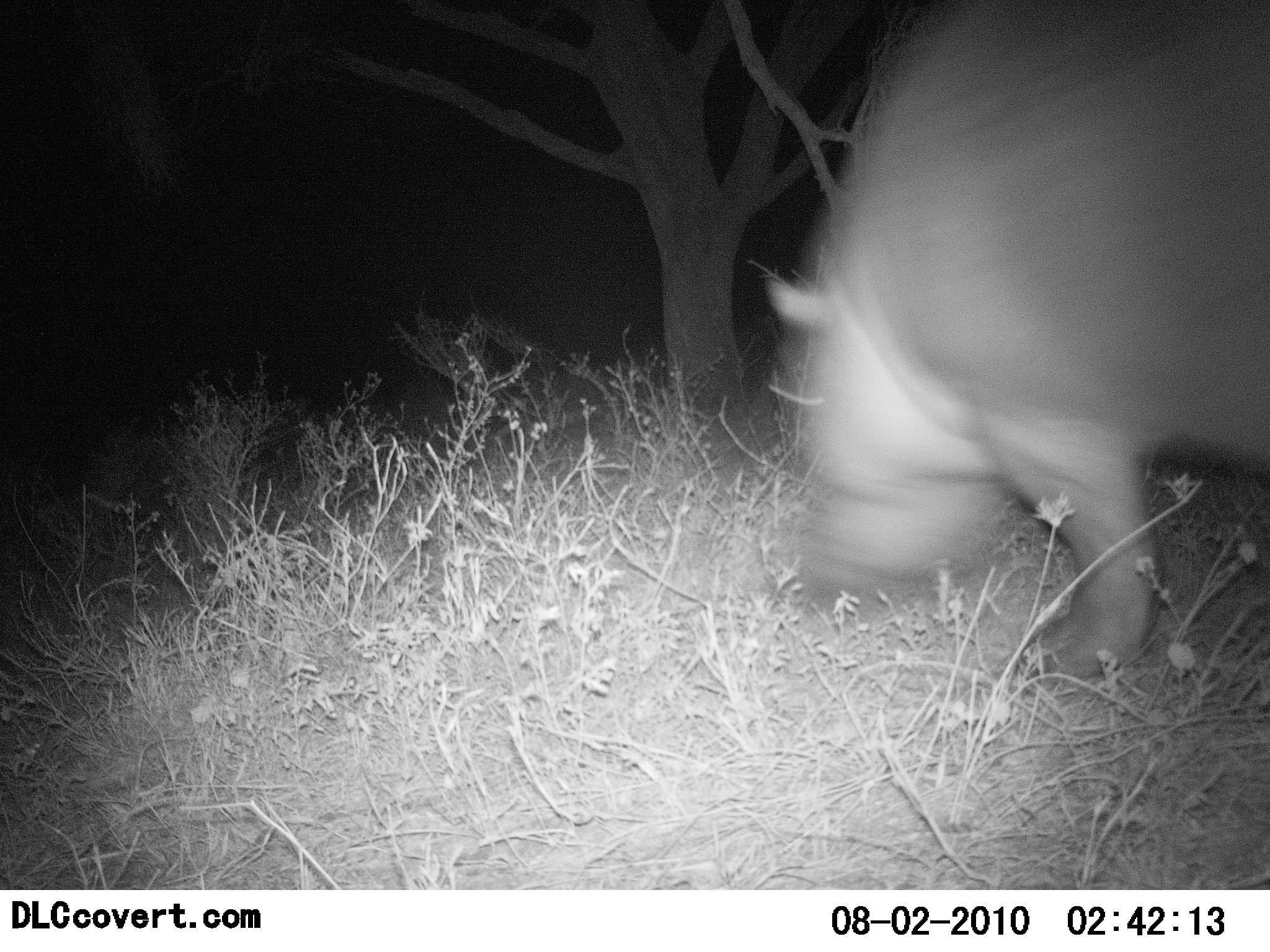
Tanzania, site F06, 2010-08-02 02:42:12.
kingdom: Animalia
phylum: Chordata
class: Mammalia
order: Artiodactyla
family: Hippopotamidae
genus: Hippopotamus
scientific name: Hippopotamus amphibius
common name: hippopotamus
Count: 1.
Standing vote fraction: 0%.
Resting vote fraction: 0%.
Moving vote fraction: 59%.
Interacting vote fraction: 0%.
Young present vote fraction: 0%.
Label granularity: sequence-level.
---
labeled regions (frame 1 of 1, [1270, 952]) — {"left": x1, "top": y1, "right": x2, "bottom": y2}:
animal: {"left": 759, "top": 0, "right": 1270, "bottom": 680}